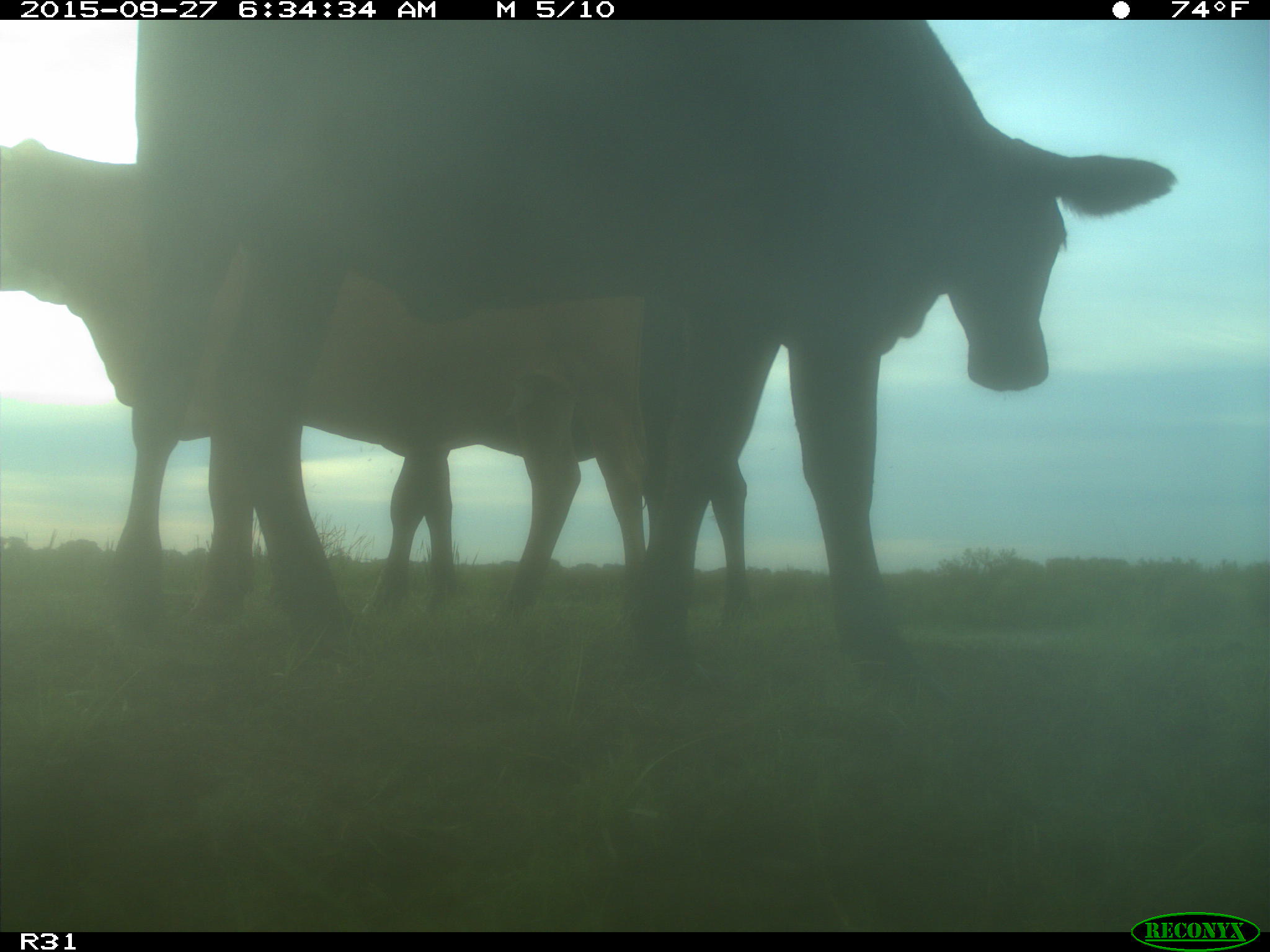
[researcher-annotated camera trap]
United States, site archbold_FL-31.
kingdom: Animalia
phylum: Chordata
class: Mammalia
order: Artiodactyla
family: Bovidae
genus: Bos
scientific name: Bos taurus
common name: domestic cow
Bos taurus (domestic cow).